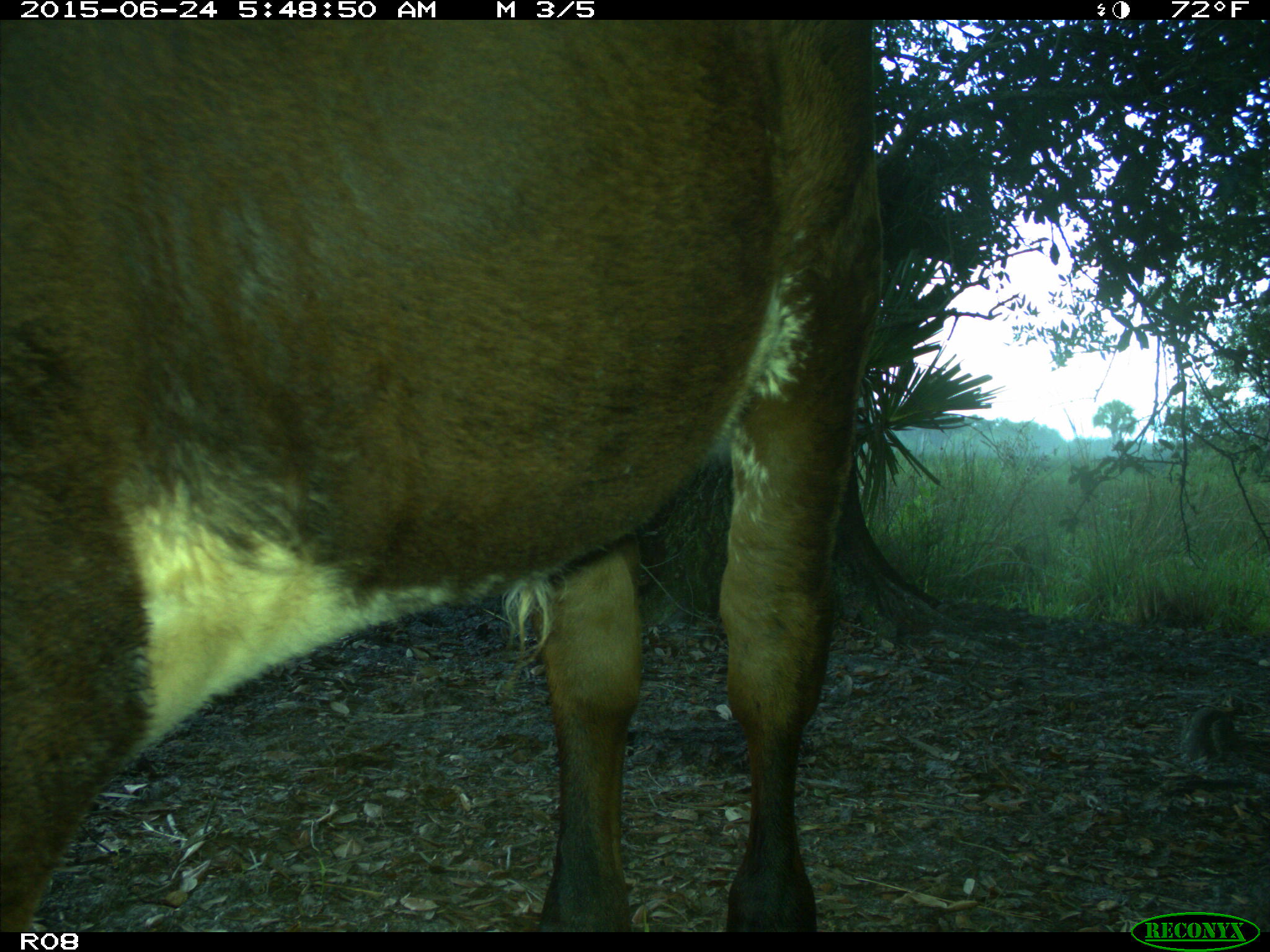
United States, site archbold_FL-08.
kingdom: Animalia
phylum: Chordata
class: Mammalia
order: Artiodactyla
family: Bovidae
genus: Bos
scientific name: Bos taurus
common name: domestic cow